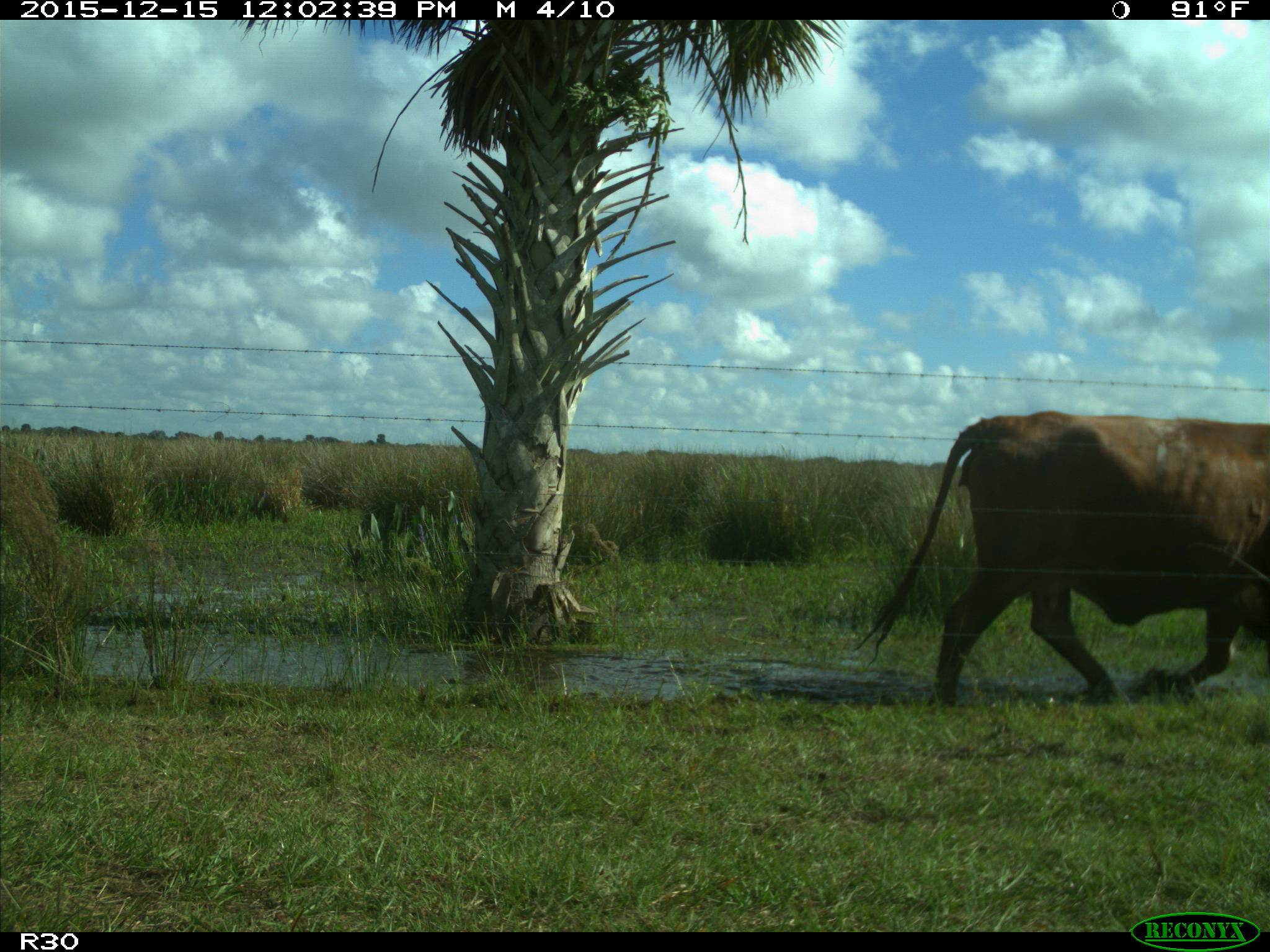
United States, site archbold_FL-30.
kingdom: Animalia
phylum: Chordata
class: Mammalia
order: Artiodactyla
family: Bovidae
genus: Bos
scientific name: Bos taurus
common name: domestic cow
Bos taurus (domestic cow).